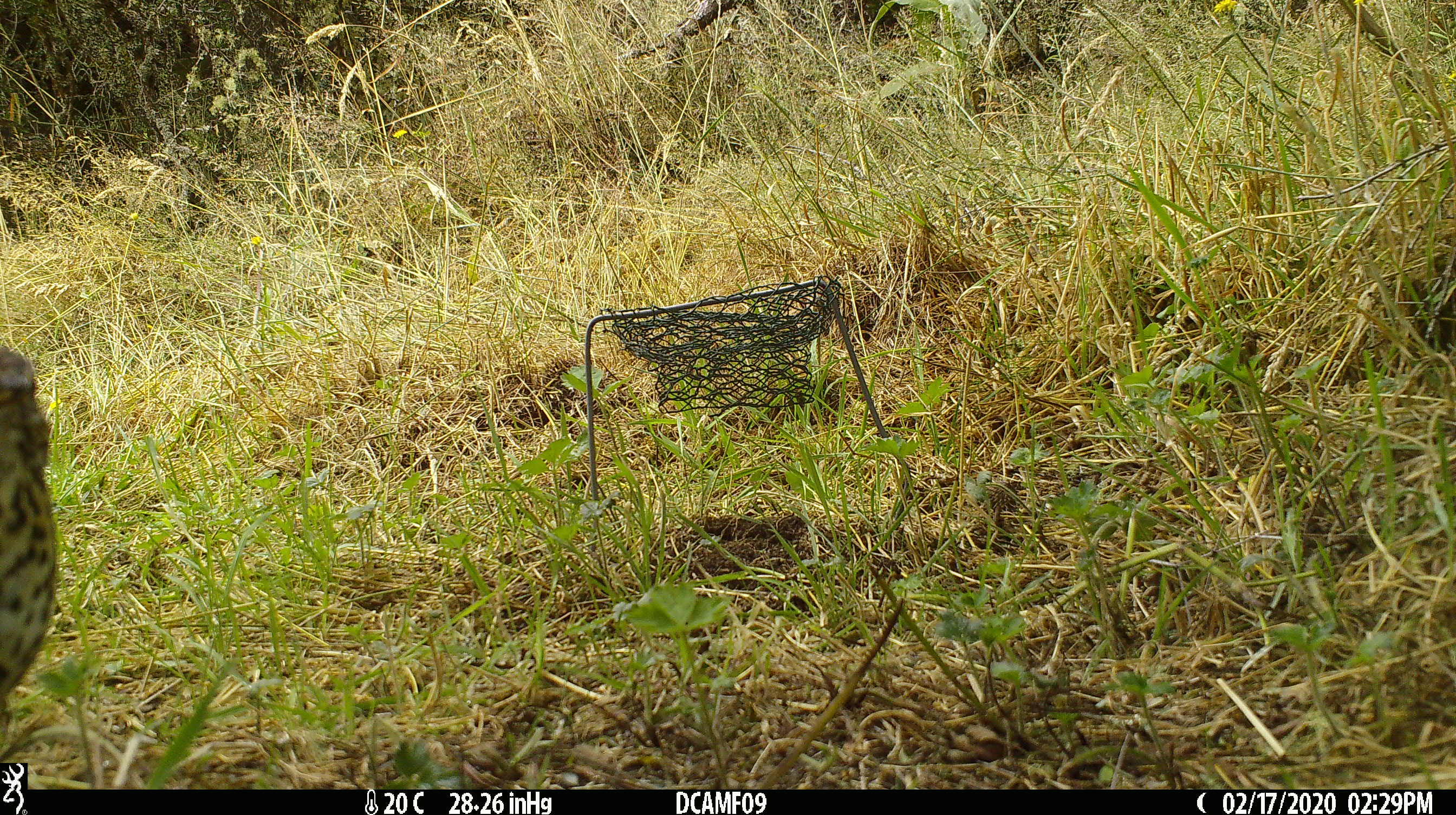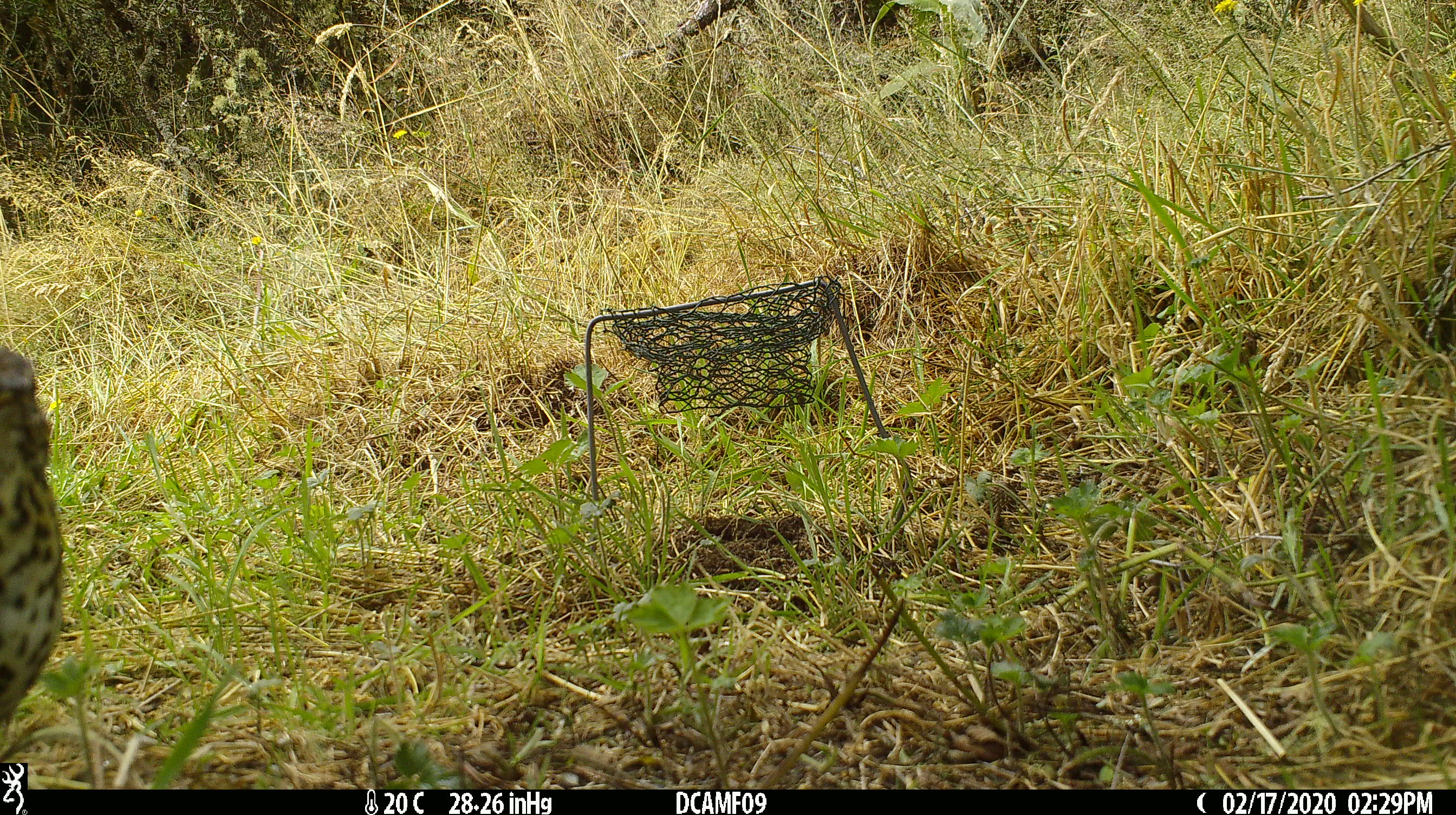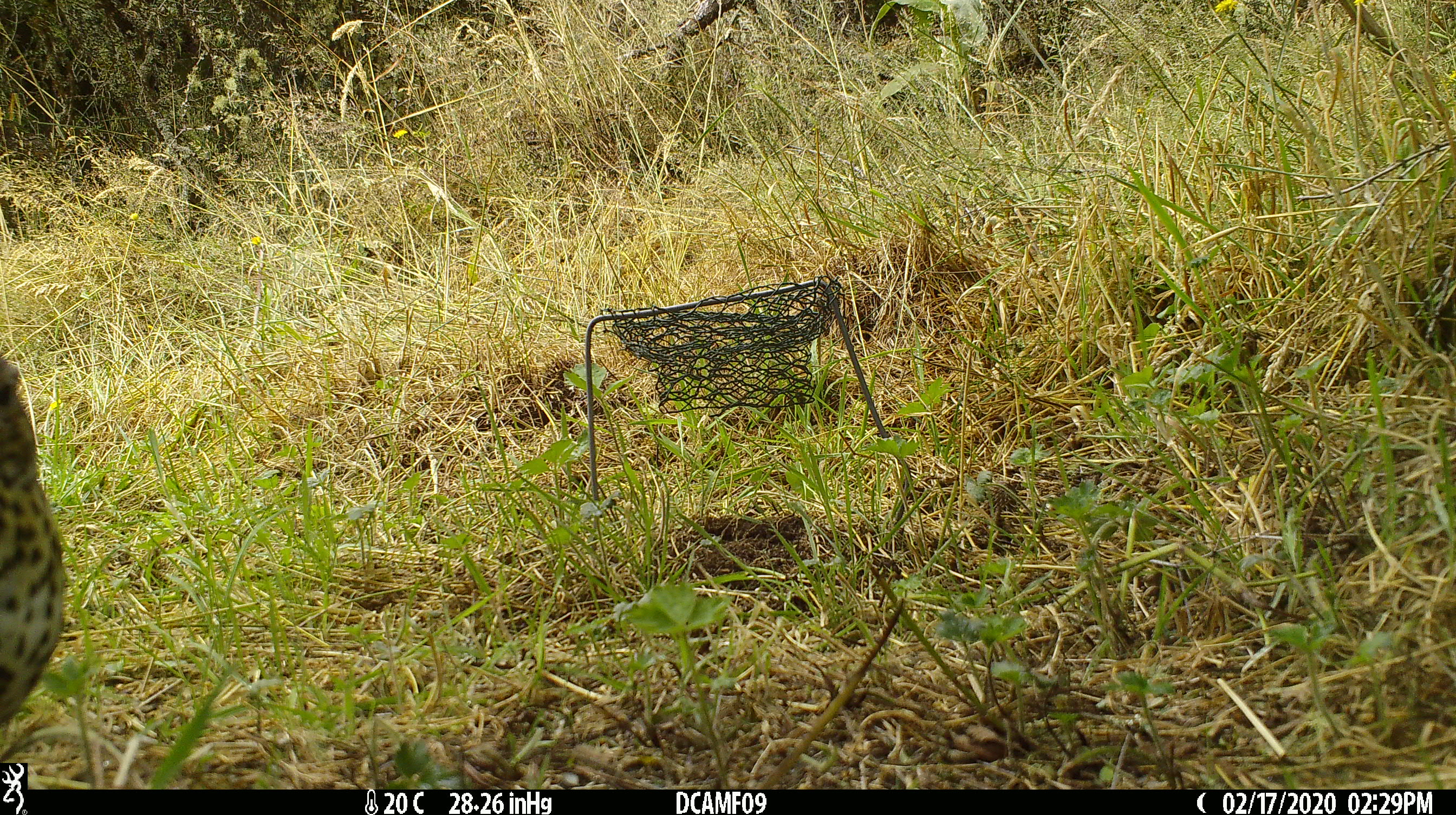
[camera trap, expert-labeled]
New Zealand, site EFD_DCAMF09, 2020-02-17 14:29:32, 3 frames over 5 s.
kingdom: Animalia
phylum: Chordata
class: Aves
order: Passeriformes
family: Turdidae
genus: Turdus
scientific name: Turdus philomelos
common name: song thrush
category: thrush